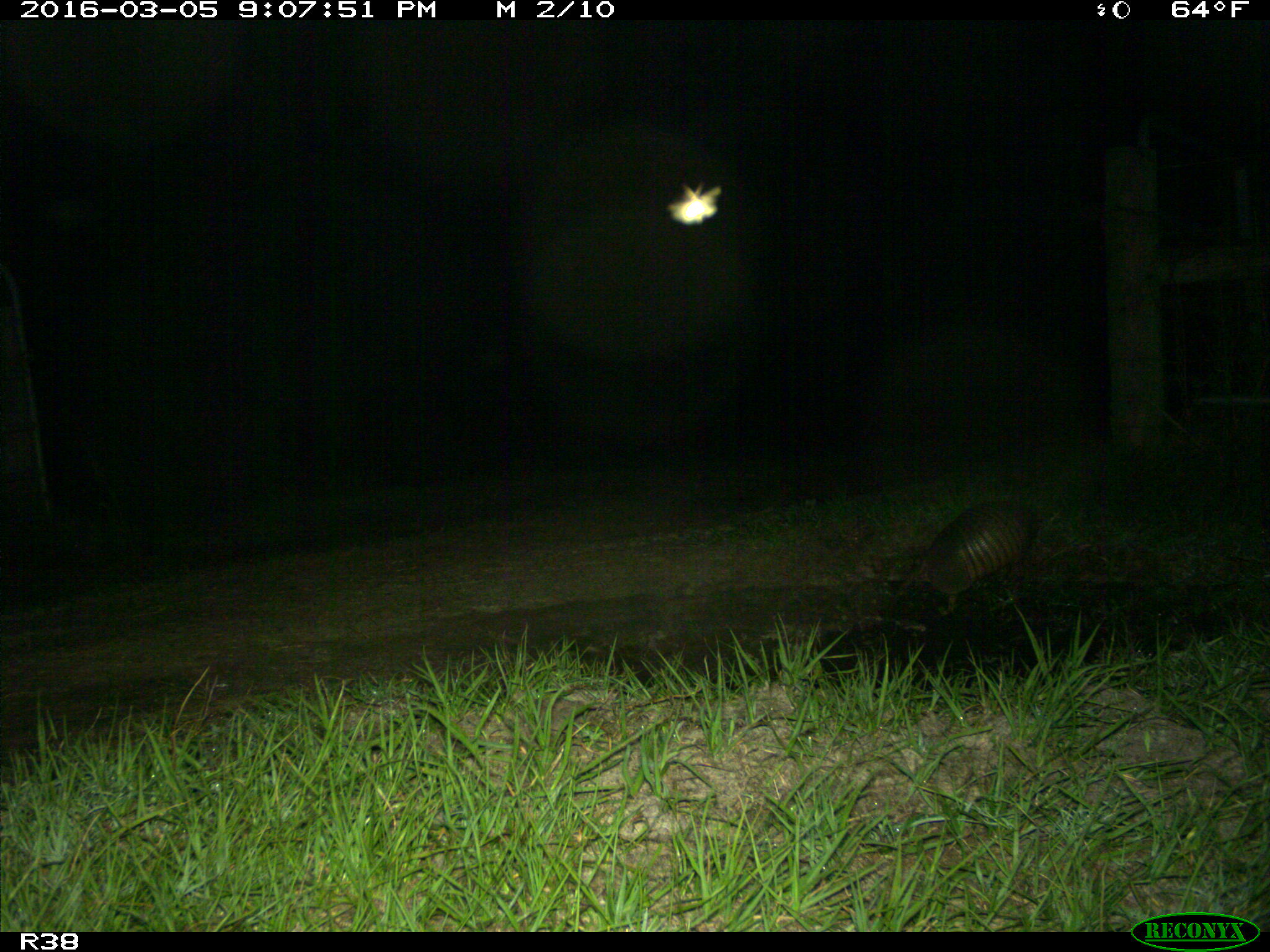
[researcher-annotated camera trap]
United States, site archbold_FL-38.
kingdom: Animalia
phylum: Chordata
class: Mammalia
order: Cingulata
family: Dasypodidae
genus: Dasypus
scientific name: Dasypus novemcinctus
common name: nine-banded armadillo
Dasypus novemcinctus (nine-banded armadillo).